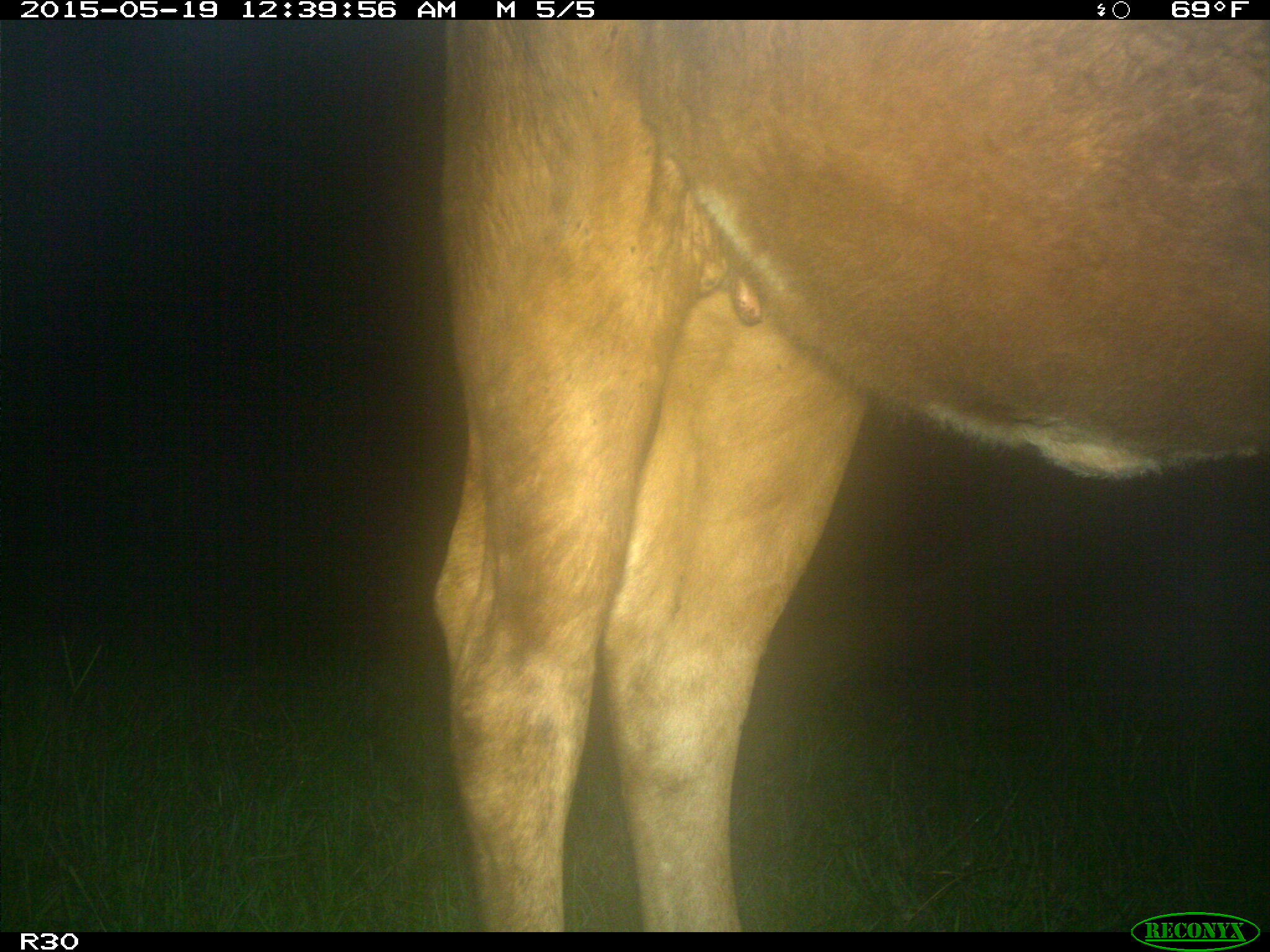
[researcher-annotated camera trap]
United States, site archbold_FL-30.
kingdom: Animalia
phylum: Chordata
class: Mammalia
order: Artiodactyla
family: Bovidae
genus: Bos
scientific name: Bos taurus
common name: domestic cow